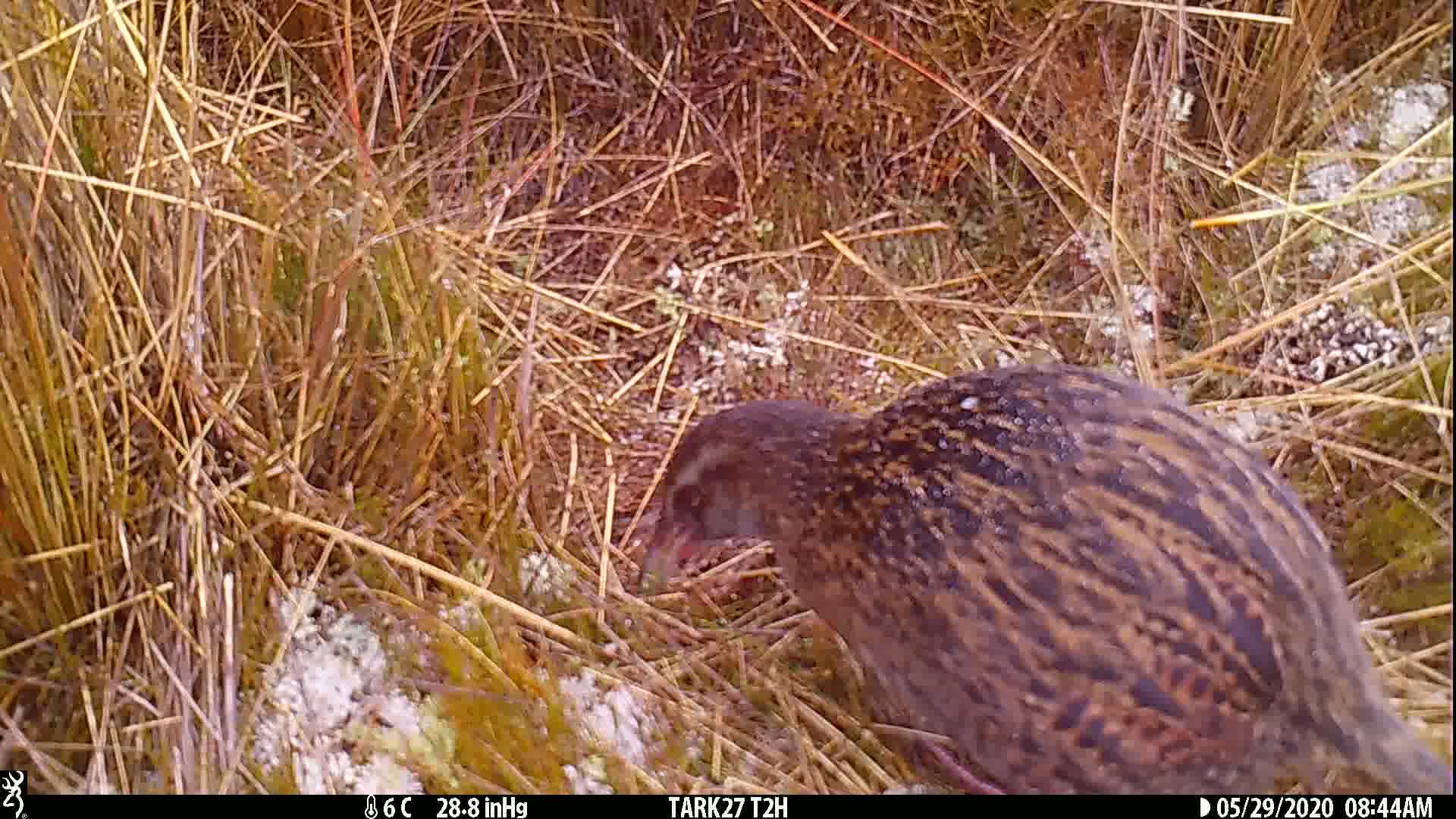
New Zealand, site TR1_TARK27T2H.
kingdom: Animalia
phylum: Chordata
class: Aves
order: Gruiformes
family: Rallidae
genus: Gallirallus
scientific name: Gallirallus australis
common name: weka